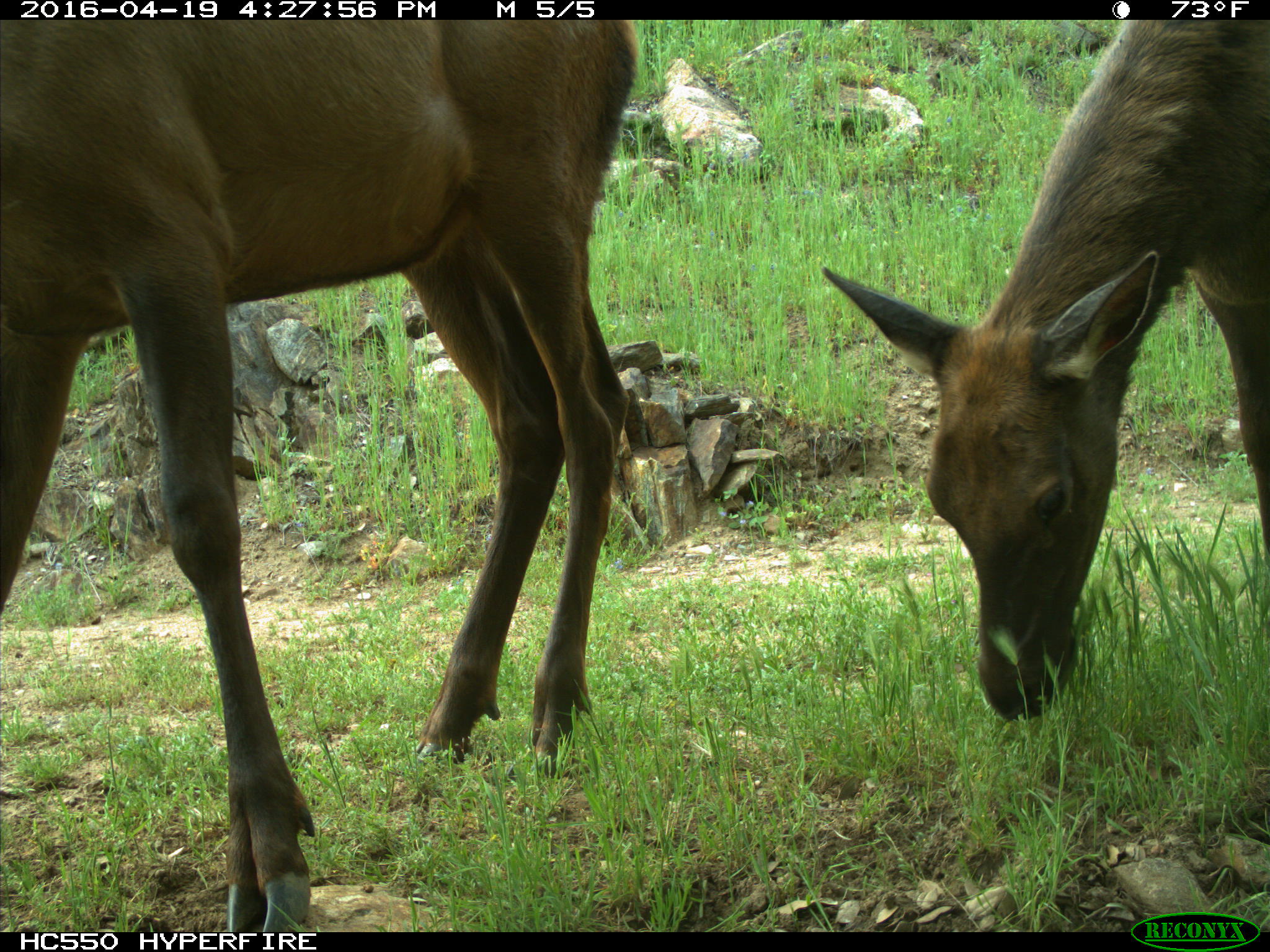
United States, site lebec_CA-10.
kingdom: Animalia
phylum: Chordata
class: Mammalia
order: Artiodactyla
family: Cervidae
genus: Cervus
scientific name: Cervus canadensis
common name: elk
Cervus canadensis (elk).